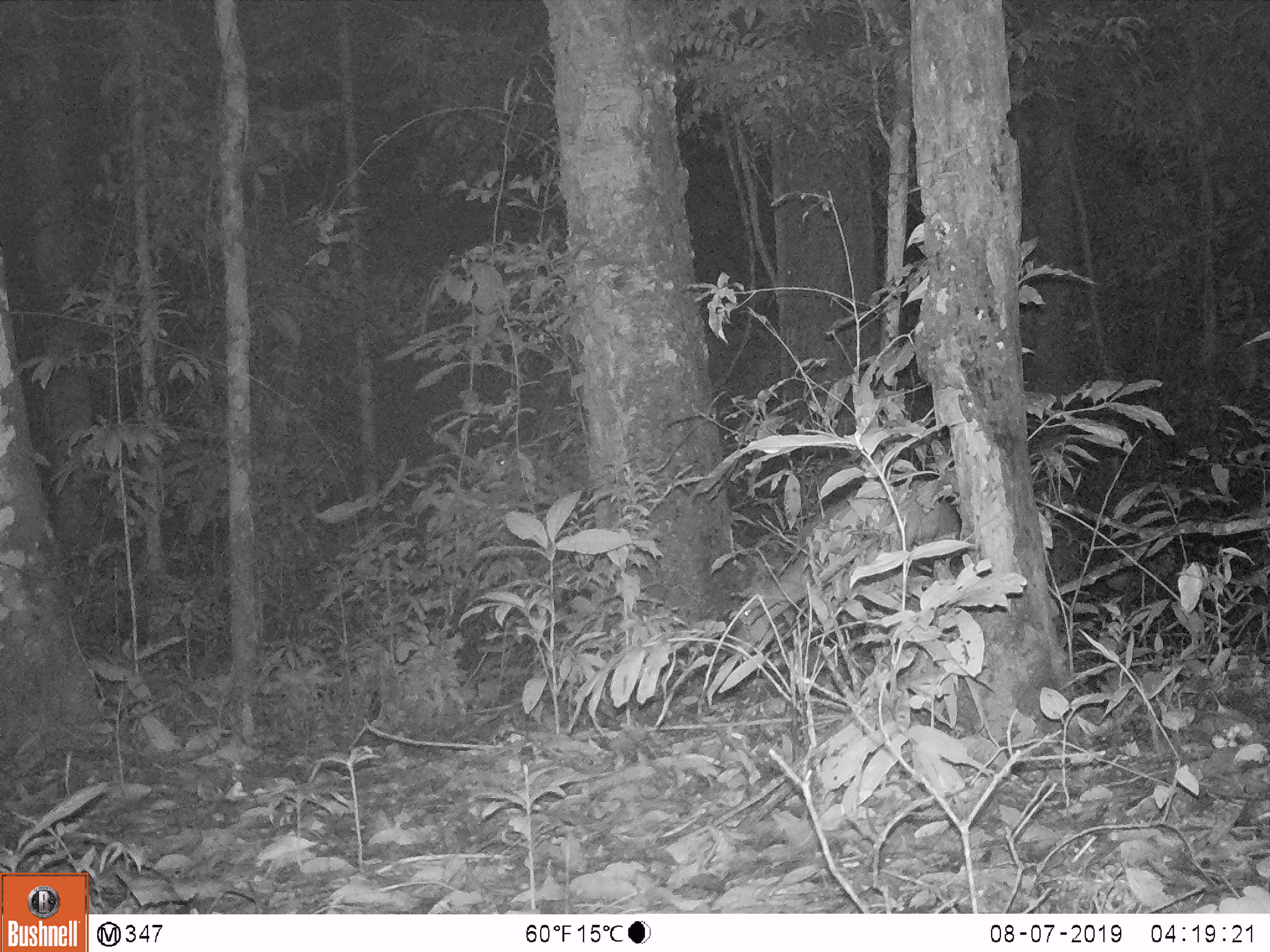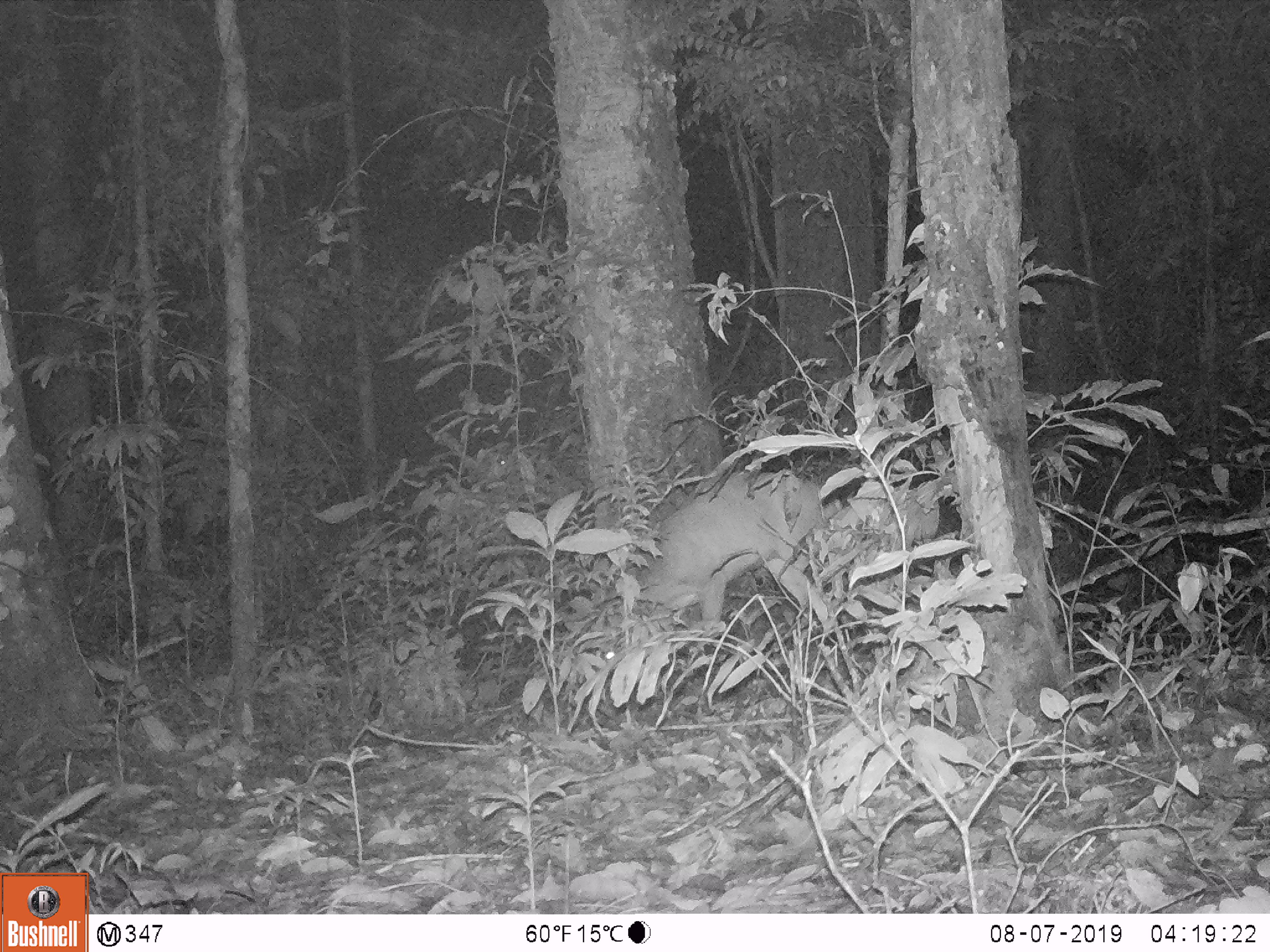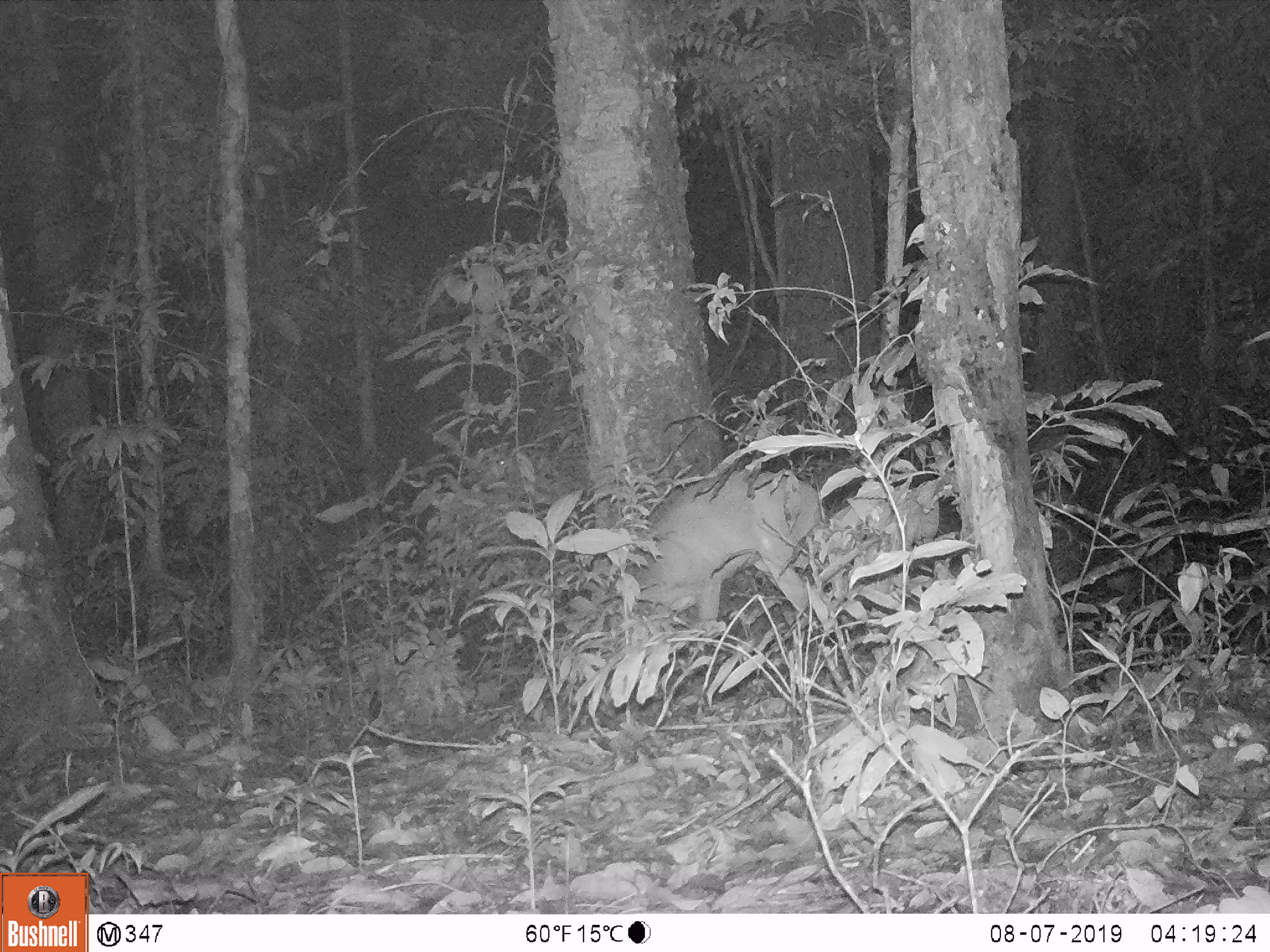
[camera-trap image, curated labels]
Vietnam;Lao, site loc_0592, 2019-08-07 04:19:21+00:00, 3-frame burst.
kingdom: Animalia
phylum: Chordata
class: Mammalia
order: Artiodactyla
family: Cervidae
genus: Muntiacus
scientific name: Muntiacus muntjak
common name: red muntjac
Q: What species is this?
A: Red muntjac (Muntiacus muntjak).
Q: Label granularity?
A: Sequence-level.